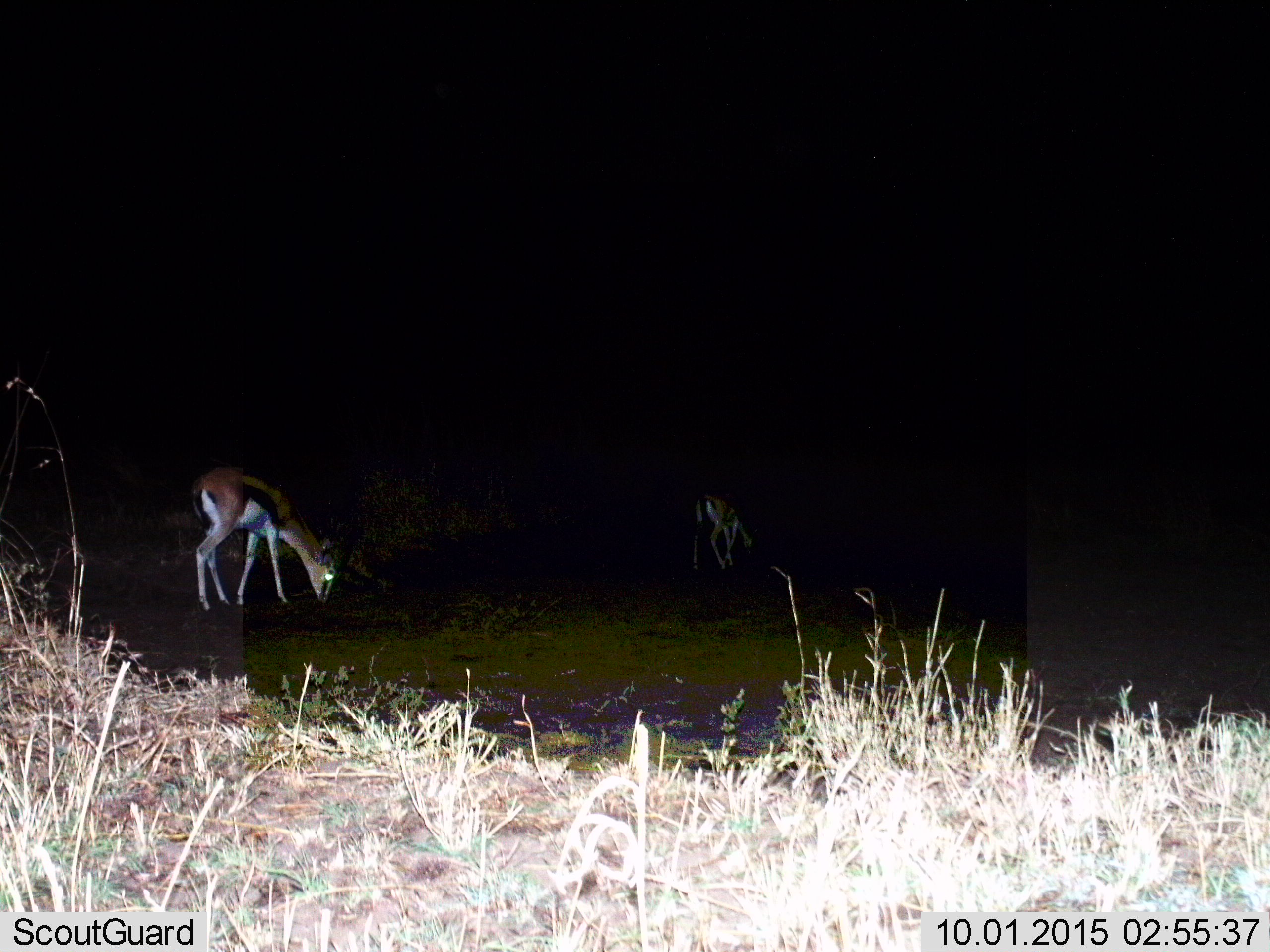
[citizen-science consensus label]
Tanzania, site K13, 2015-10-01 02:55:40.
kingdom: Animalia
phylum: Chordata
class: Mammalia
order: Artiodactyla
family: Bovidae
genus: Eudorcas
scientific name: Eudorcas thomsonii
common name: thomson's gazelle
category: gazellethomsons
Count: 2.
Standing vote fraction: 40%.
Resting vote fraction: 0%.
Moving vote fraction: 0%.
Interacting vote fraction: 0%.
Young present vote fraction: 10%.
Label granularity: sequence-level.